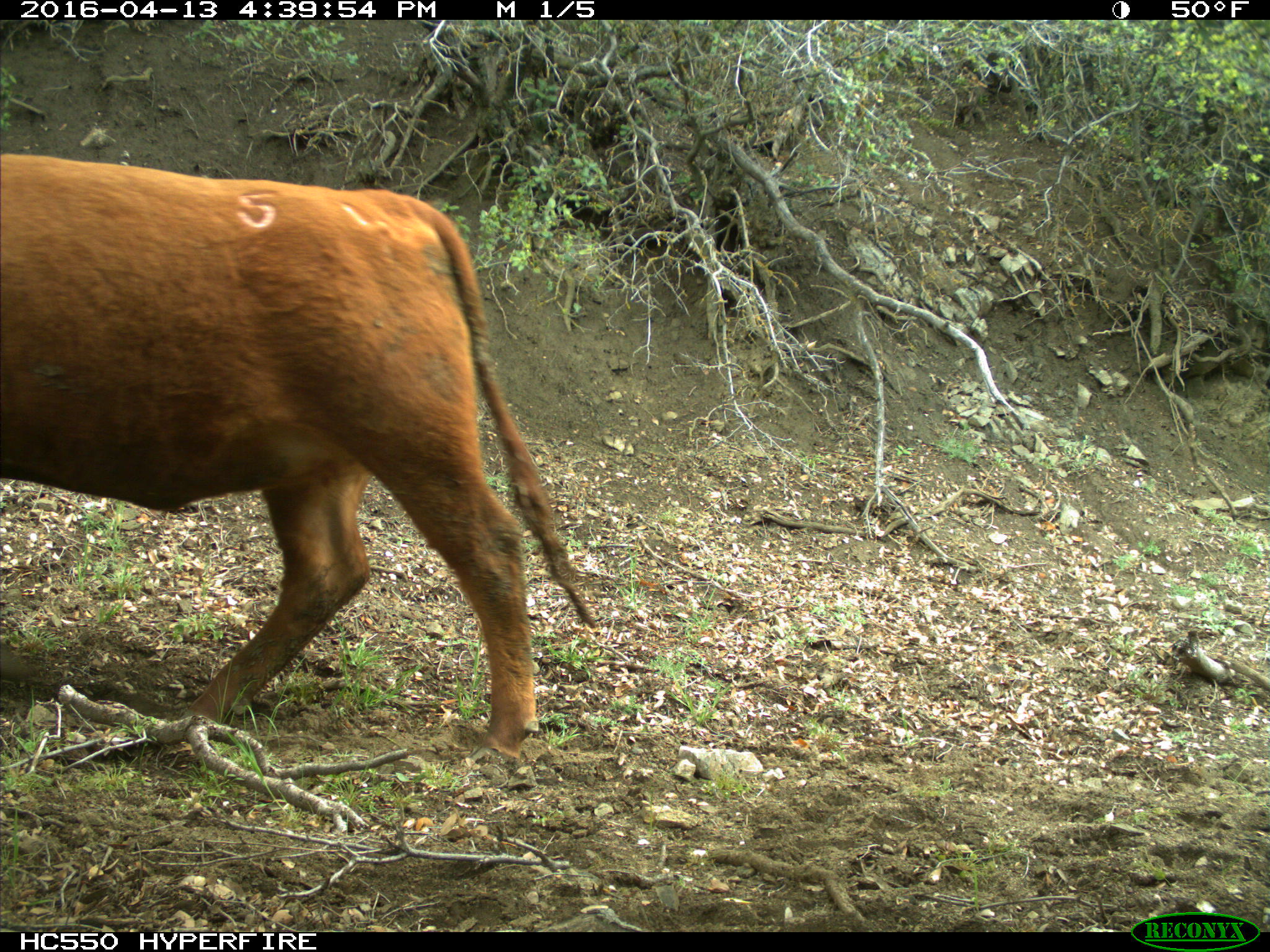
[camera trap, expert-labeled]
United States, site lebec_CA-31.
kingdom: Animalia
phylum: Chordata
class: Mammalia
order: Artiodactyla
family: Bovidae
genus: Bos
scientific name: Bos taurus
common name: domestic cow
Bos taurus (domestic cow).